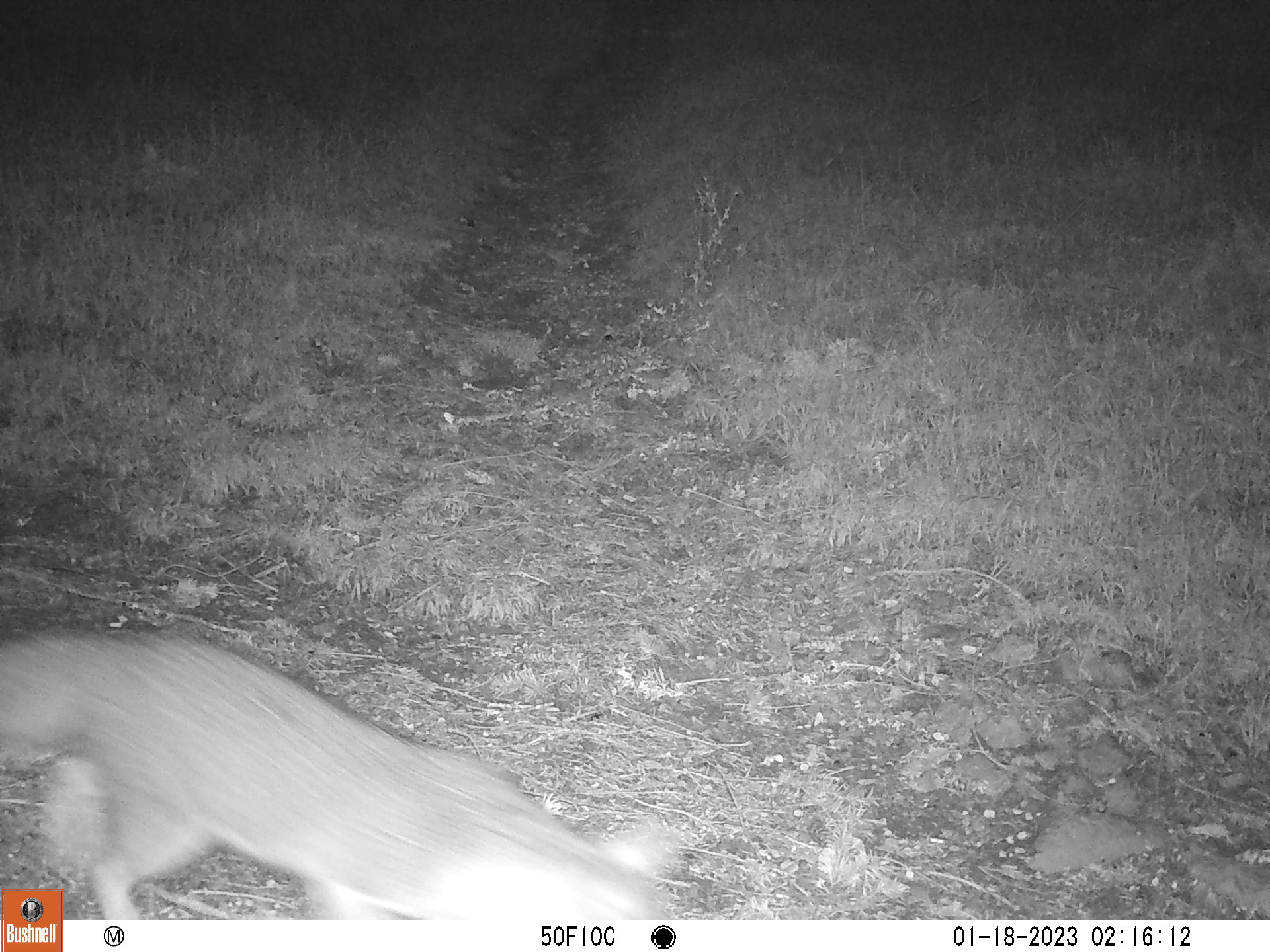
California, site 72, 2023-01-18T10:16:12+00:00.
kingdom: Animalia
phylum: Chordata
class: Mammalia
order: Carnivora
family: Canidae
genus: Urocyon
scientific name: Urocyon cinereoargenteus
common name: gray fox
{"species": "gray fox (Urocyon cinereoargenteus)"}